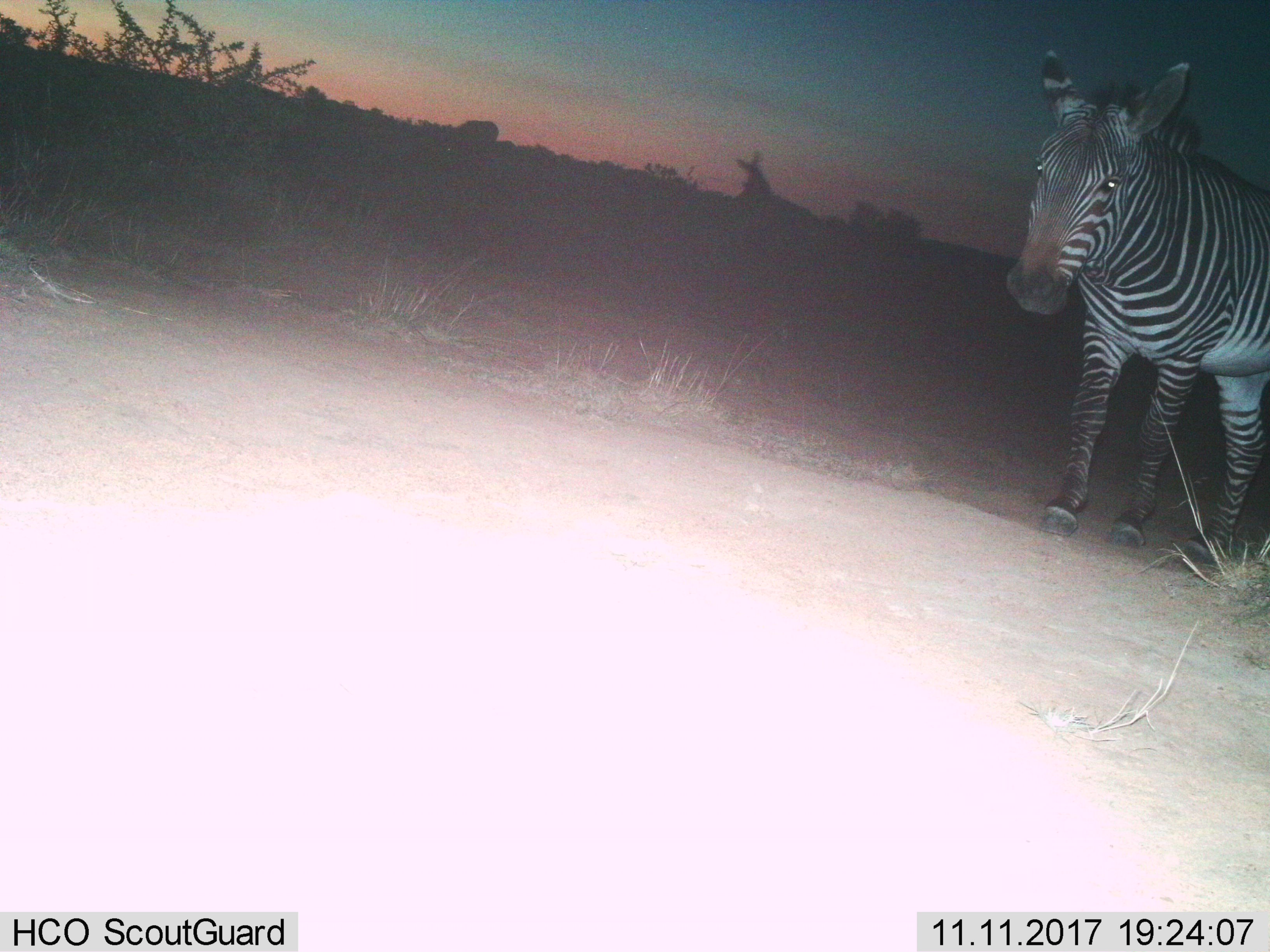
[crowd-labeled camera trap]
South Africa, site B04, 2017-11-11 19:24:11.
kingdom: Animalia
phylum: Chordata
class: Mammalia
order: Perissodactyla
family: Equidae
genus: Equus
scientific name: Equus zebra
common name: mountain zebra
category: zebramountain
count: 1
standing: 50%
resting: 0%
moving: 62%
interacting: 0%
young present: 0%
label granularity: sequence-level